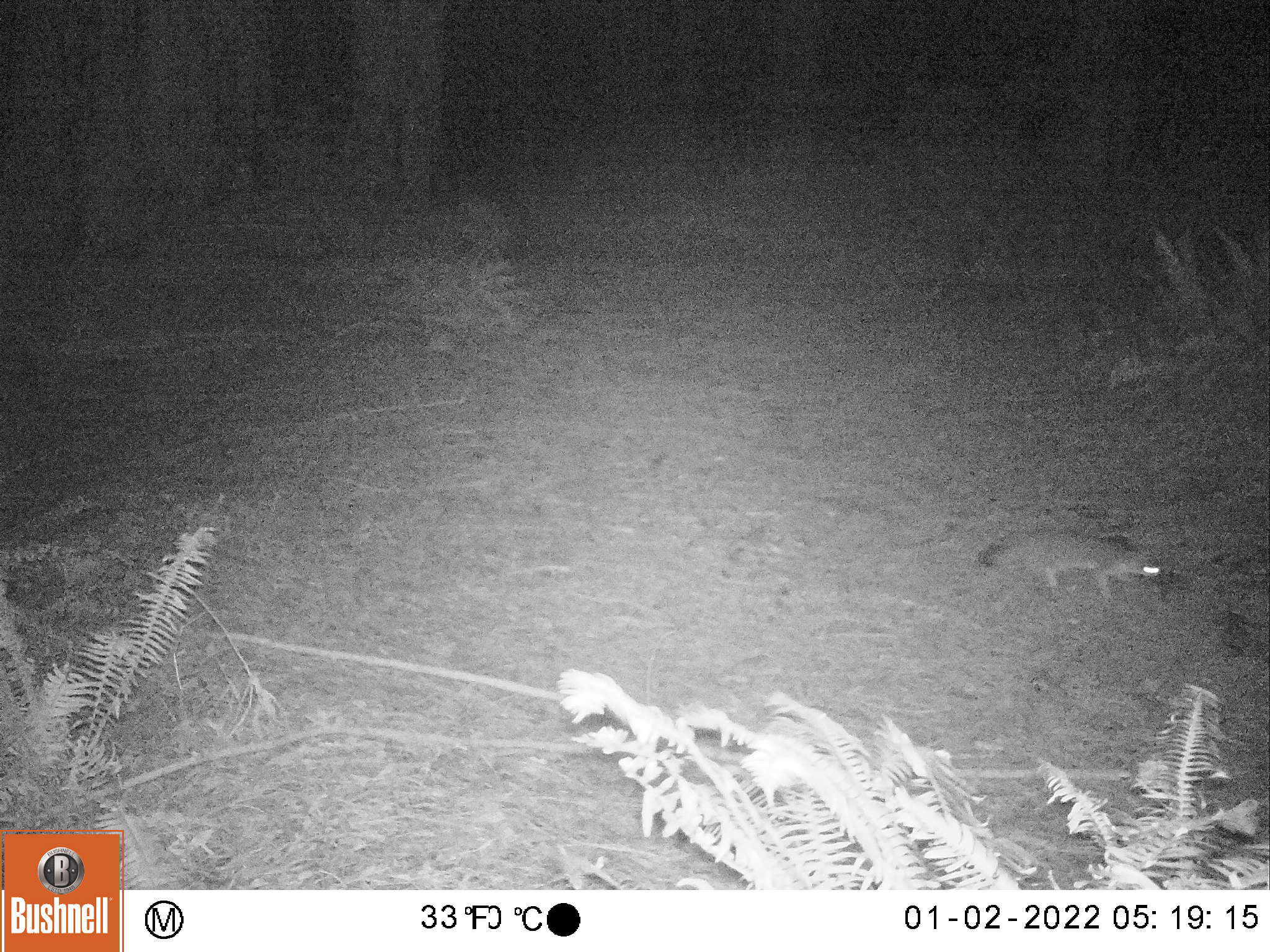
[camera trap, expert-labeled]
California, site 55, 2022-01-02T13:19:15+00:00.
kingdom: Animalia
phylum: Chordata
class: Mammalia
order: Carnivora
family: Canidae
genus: Urocyon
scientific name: Urocyon cinereoargenteus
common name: gray fox